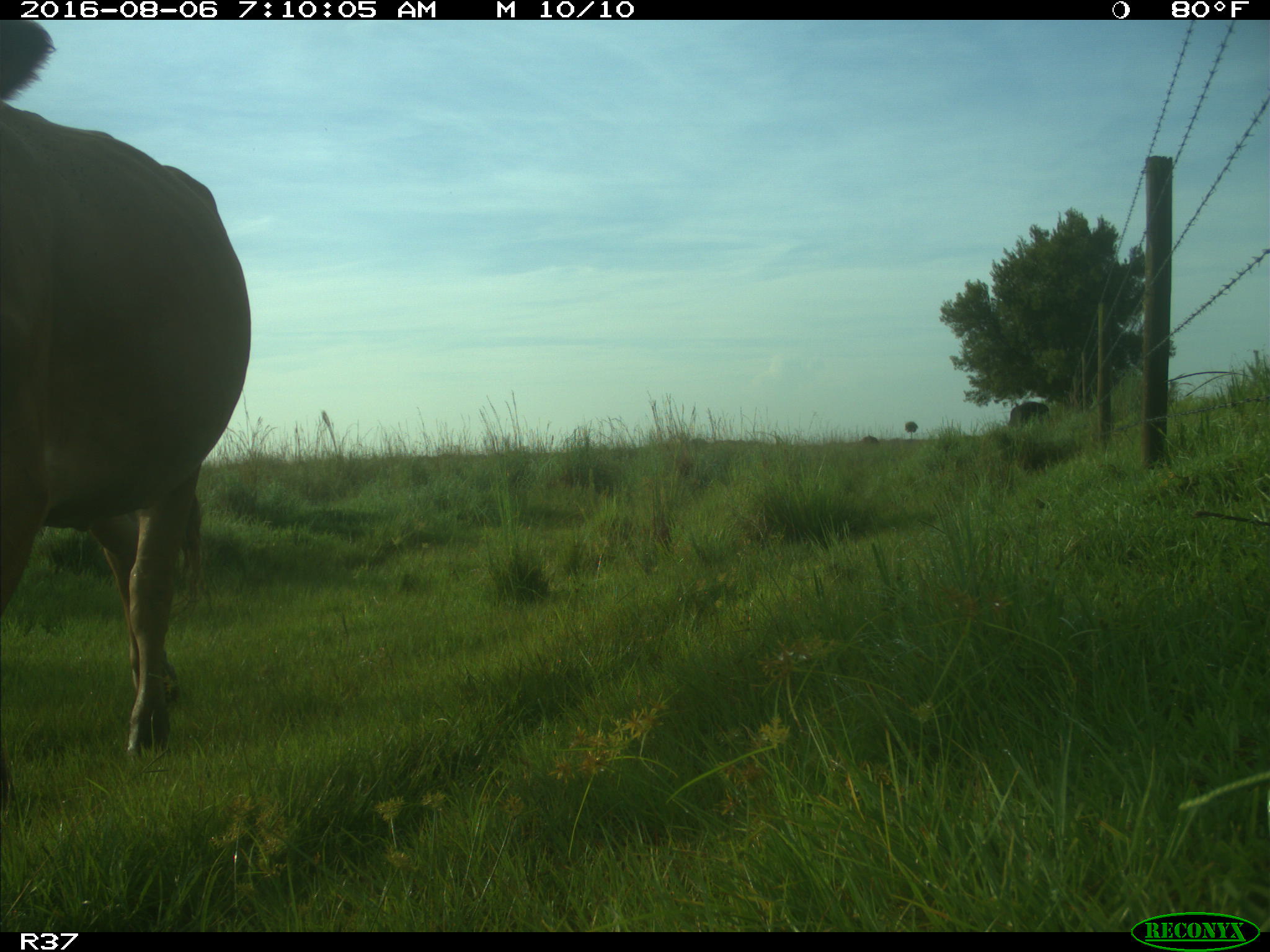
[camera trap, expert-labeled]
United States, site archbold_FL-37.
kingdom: Animalia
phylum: Chordata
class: Mammalia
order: Artiodactyla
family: Bovidae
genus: Bos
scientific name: Bos taurus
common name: domestic cow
Bos taurus (domestic cow).